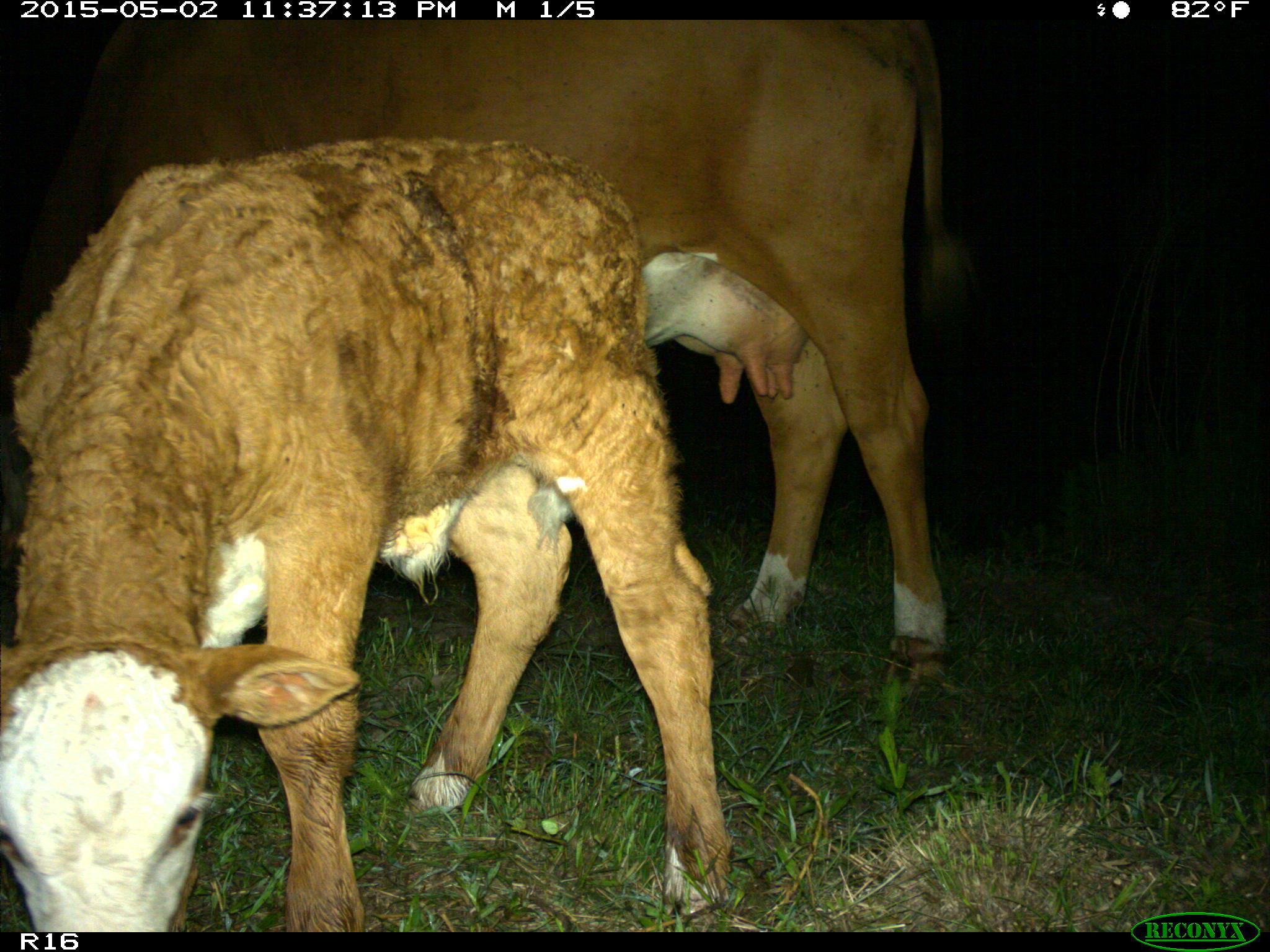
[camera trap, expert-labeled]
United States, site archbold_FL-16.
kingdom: Animalia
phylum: Chordata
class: Mammalia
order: Artiodactyla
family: Bovidae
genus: Bos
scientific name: Bos taurus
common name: domestic cow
Bos taurus (domestic cow).